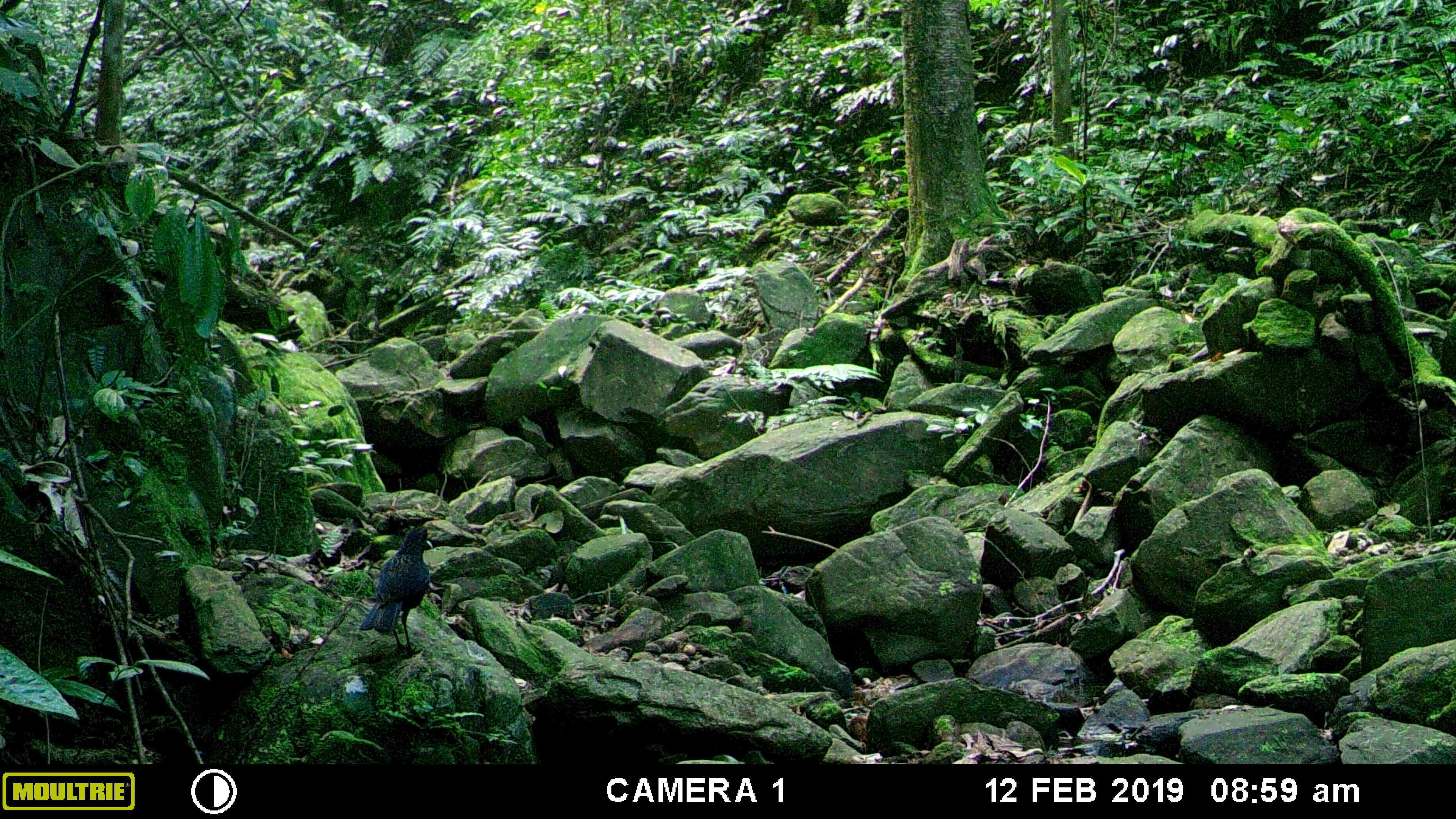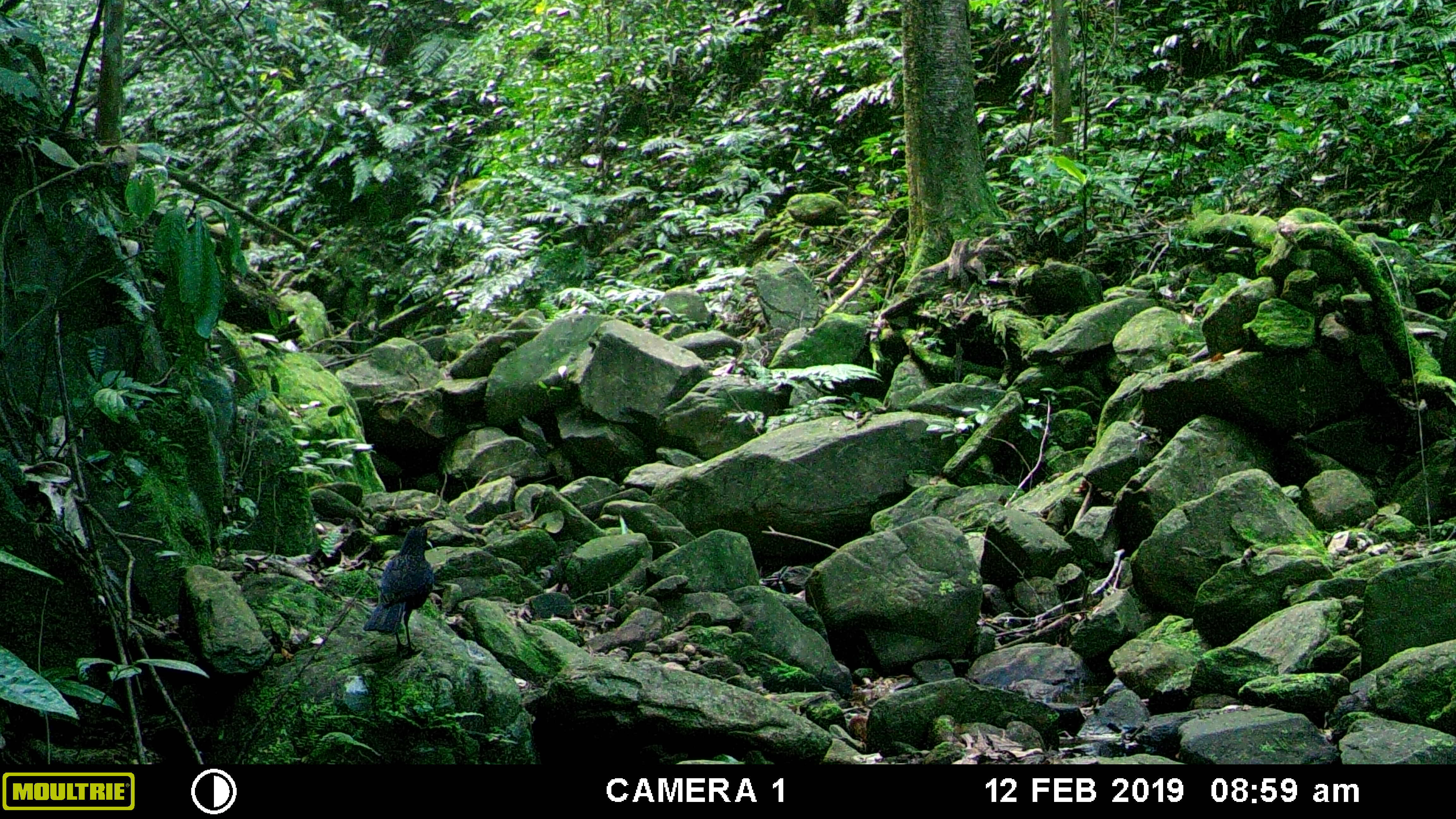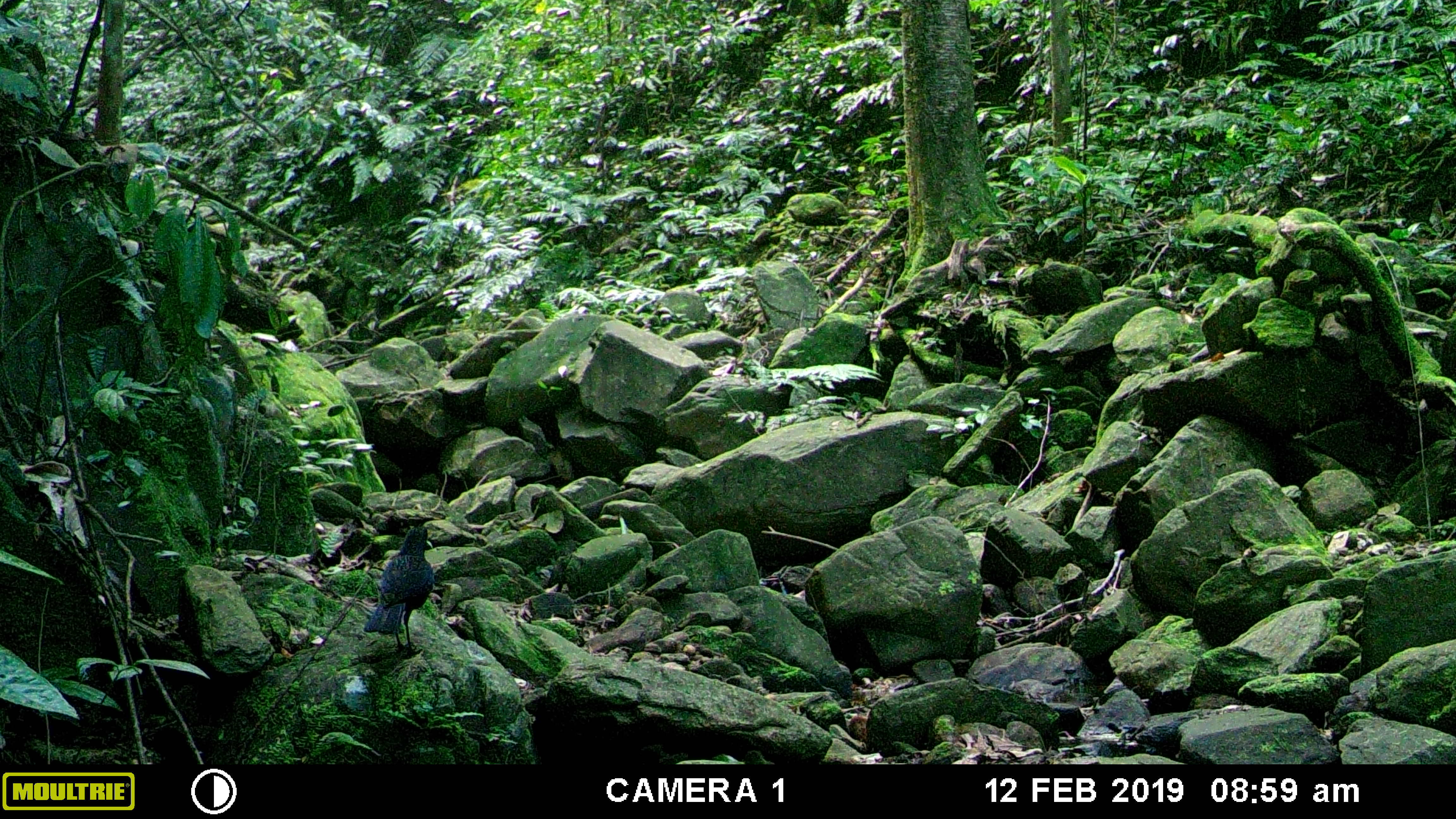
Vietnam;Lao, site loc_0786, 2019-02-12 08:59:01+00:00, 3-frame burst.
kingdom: Animalia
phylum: Chordata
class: Aves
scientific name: Aves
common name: bird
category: unidentified bird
Unidentified bird (bird) (Aves). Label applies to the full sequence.